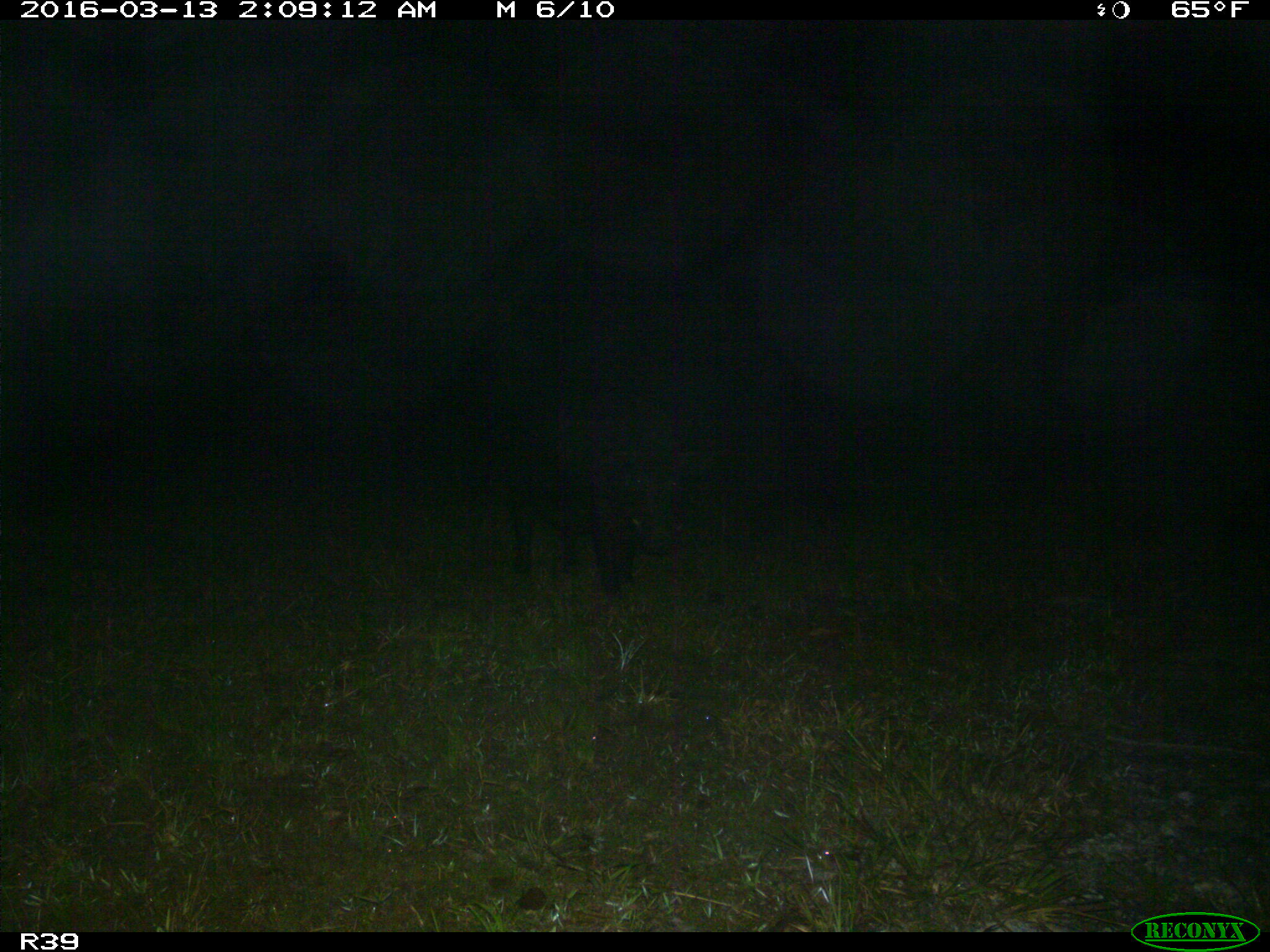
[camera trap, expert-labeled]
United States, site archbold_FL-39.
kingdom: Animalia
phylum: Chordata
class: Mammalia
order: Artiodactyla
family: Suidae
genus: Sus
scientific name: Sus scrofa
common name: wild boar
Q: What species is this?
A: Sus scrofa (wild boar).